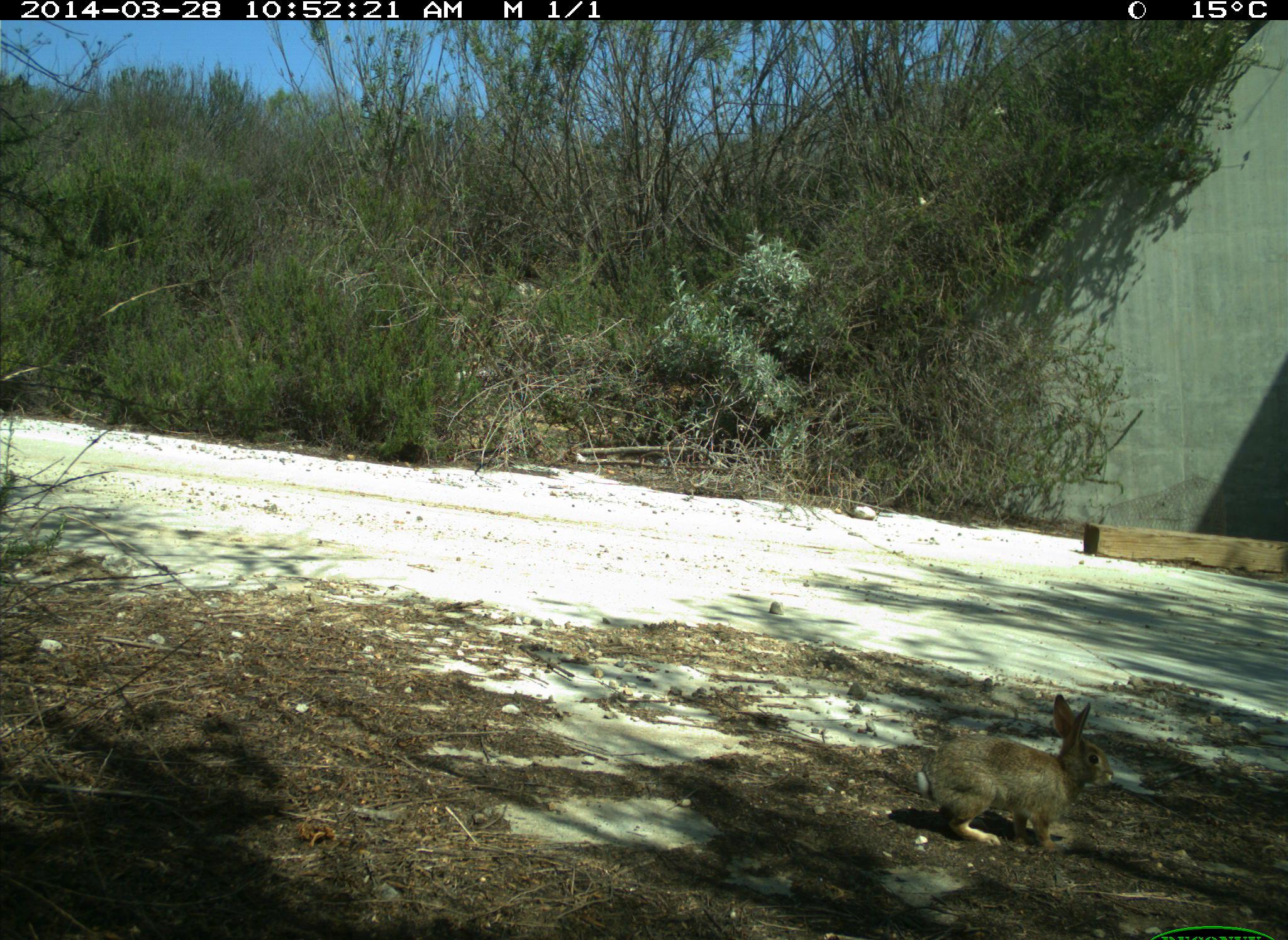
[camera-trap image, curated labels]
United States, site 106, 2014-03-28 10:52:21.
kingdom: Animalia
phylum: Chordata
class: Mammalia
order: Lagomorpha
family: Leporidae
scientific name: Leporidae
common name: rabbits and hares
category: rabbit